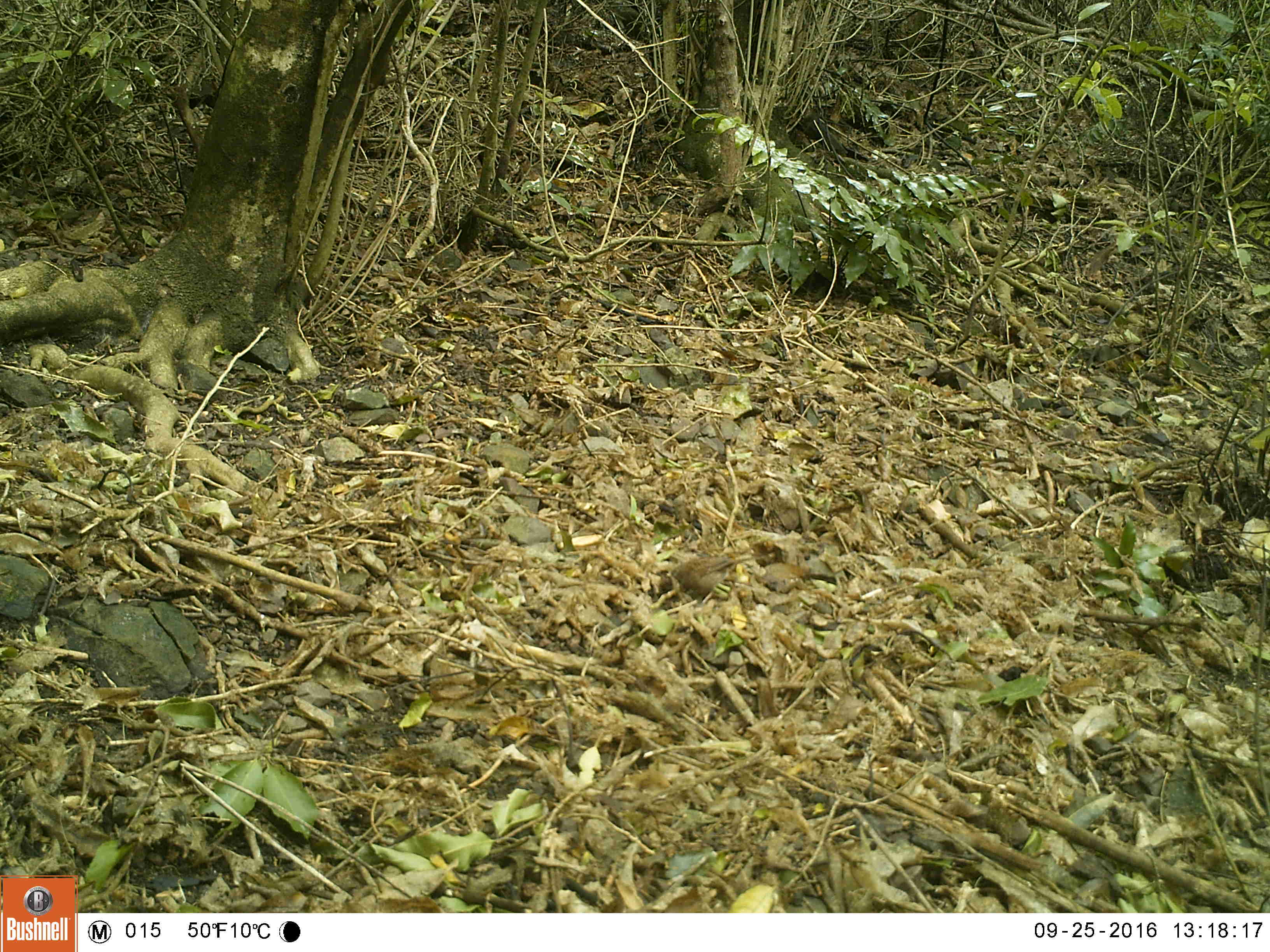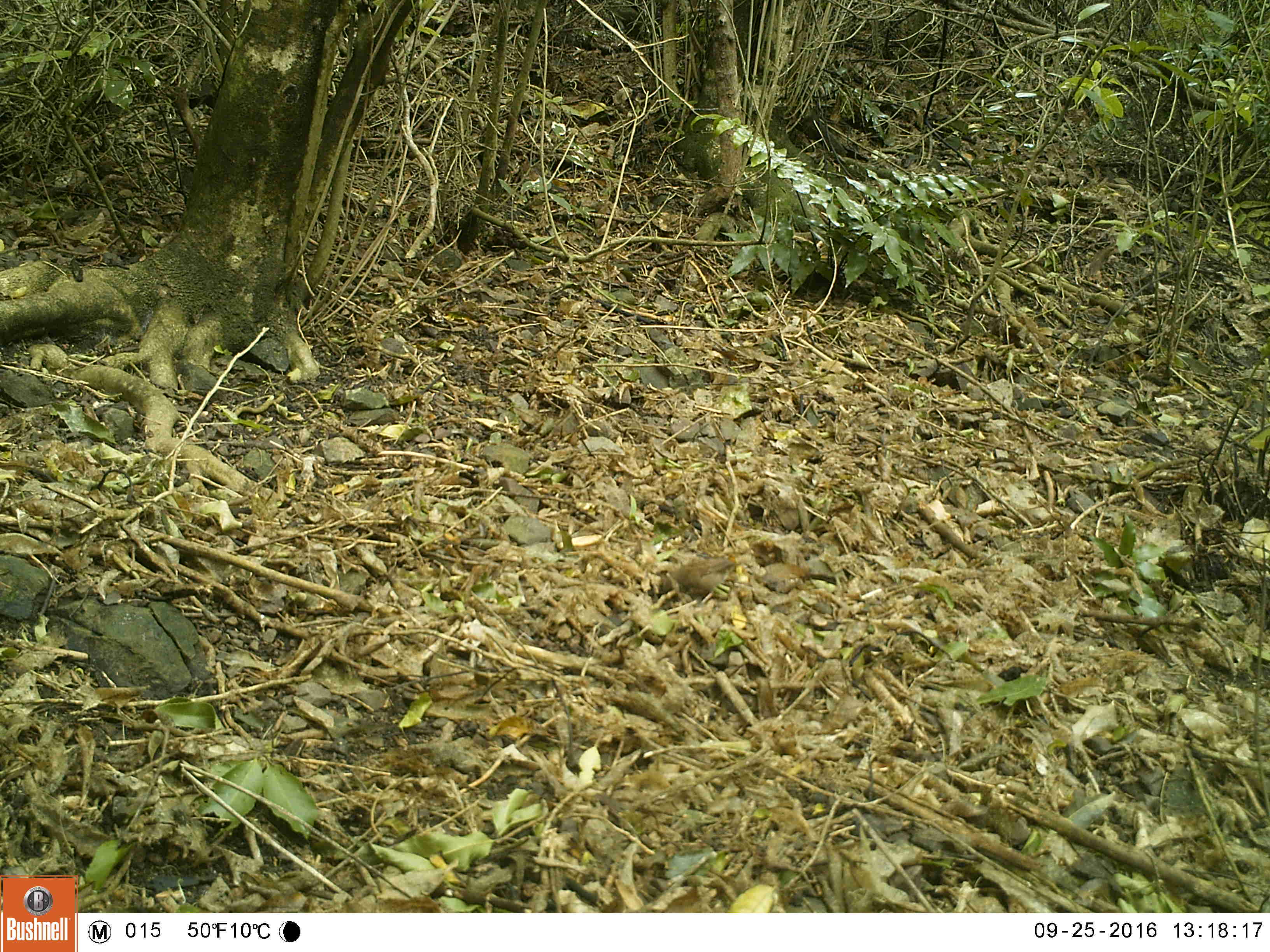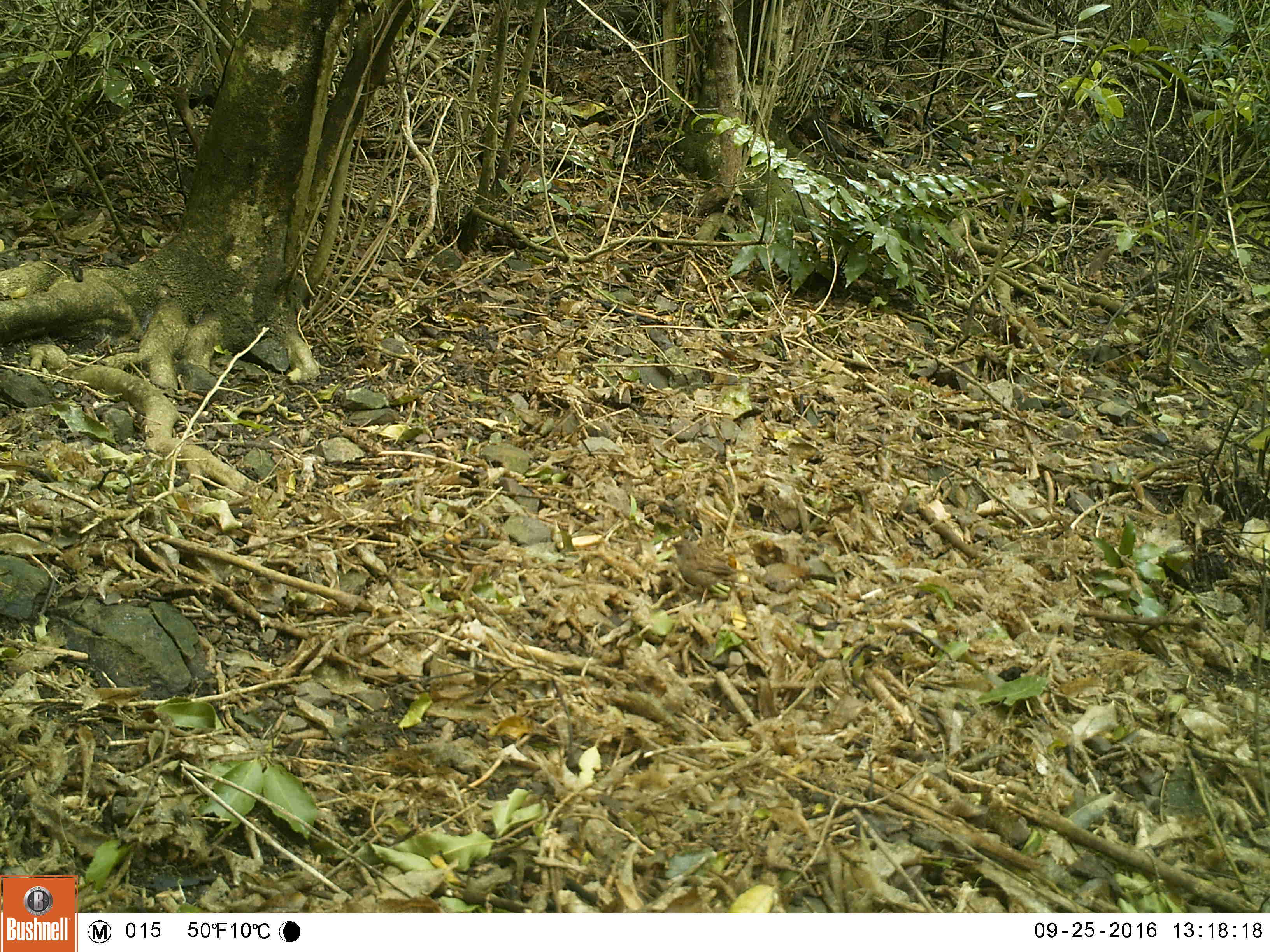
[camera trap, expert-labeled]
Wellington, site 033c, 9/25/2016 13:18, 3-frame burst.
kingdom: Animalia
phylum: Chordata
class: Aves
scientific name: Aves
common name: bird